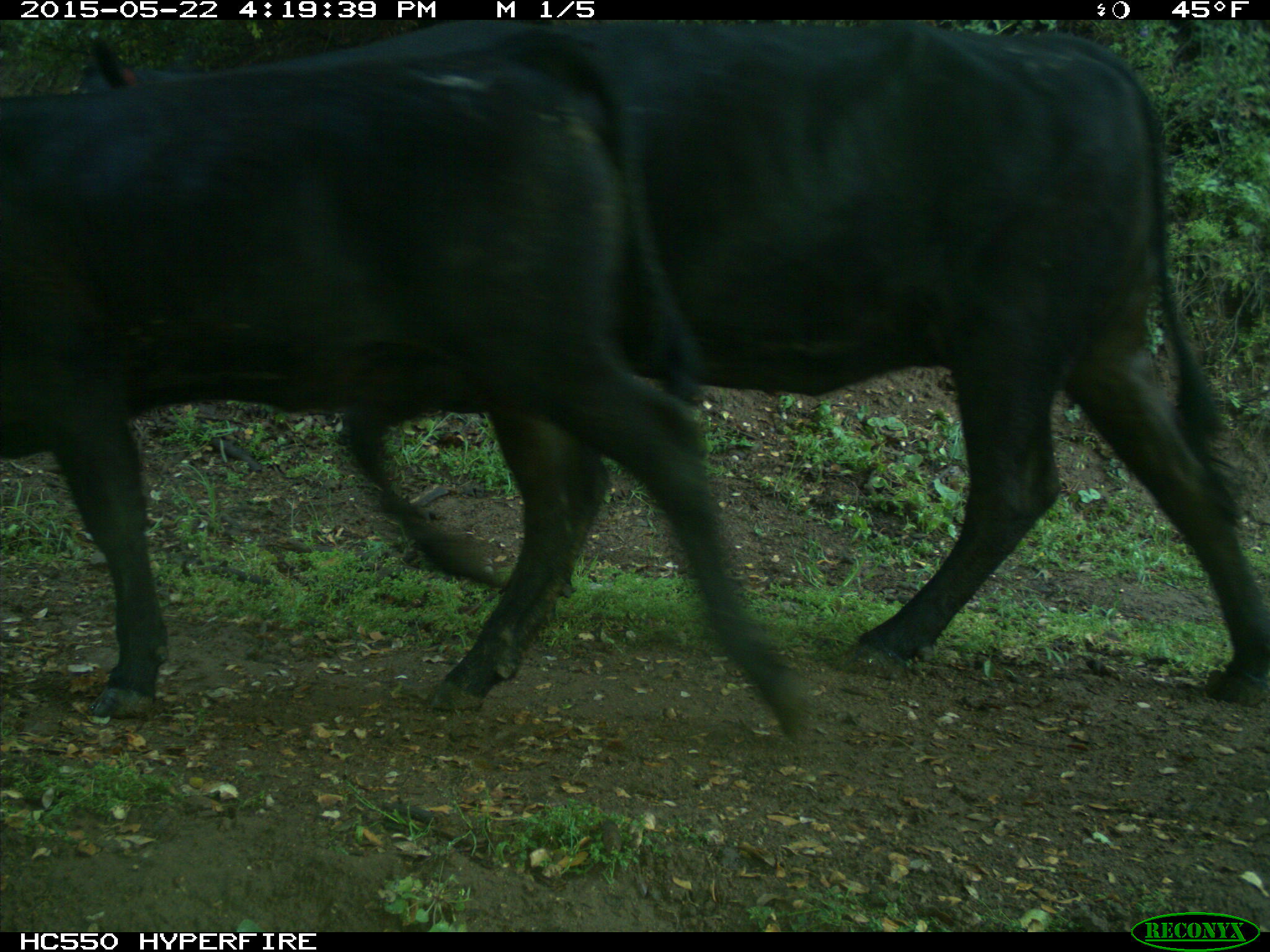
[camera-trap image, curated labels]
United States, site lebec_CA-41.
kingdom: Animalia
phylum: Chordata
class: Mammalia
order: Artiodactyla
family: Bovidae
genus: Bos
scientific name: Bos taurus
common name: domestic cow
Bos taurus (domestic cow).